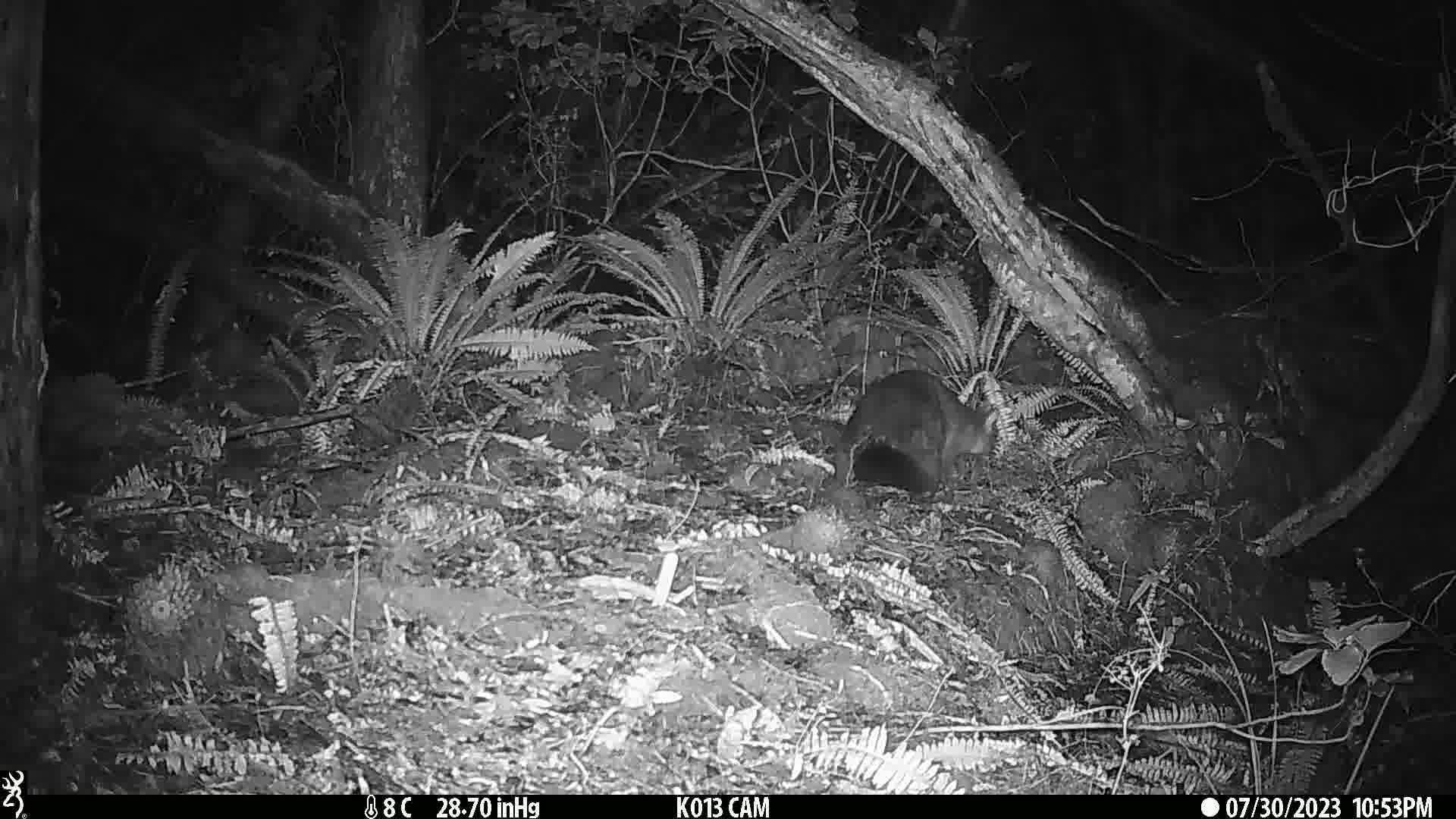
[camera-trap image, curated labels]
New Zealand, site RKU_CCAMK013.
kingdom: Animalia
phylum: Chordata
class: Mammalia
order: Diprotodontia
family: Phalangeridae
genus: Trichosurus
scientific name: Trichosurus vulpecula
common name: common brushtail possum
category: possum